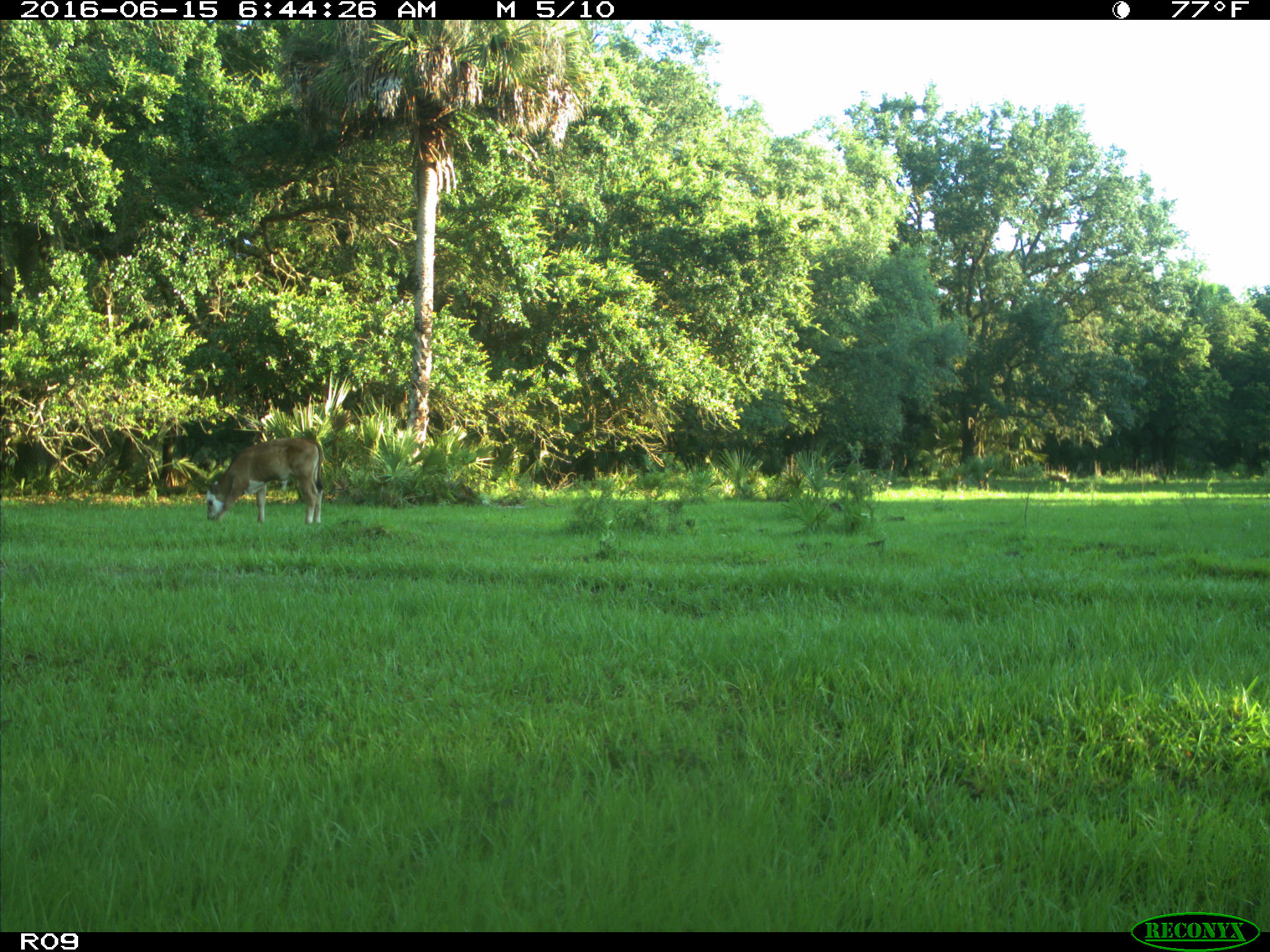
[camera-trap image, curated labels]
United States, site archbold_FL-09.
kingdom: Animalia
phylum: Chordata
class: Mammalia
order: Artiodactyla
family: Bovidae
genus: Bos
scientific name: Bos taurus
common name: domestic cow